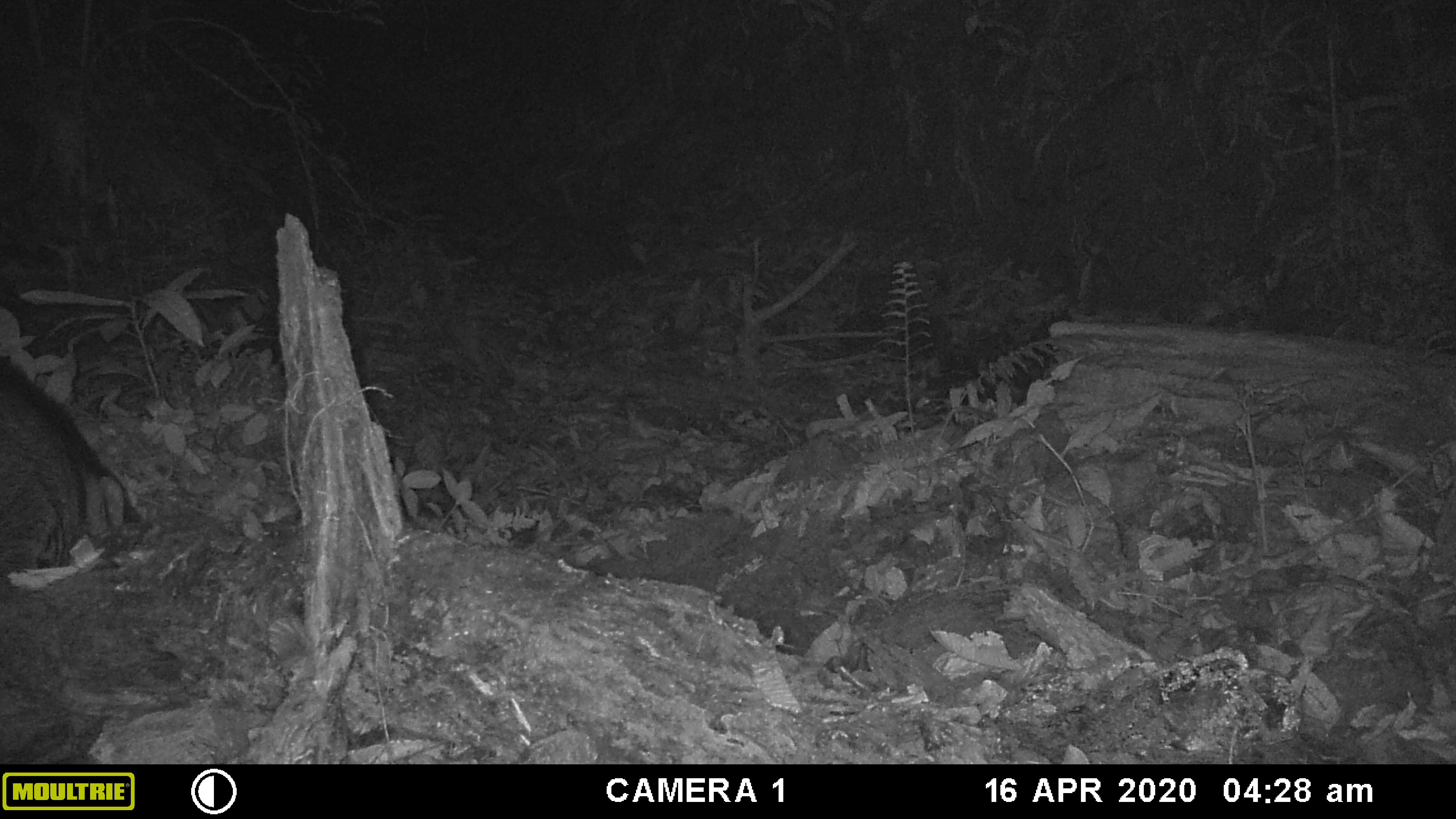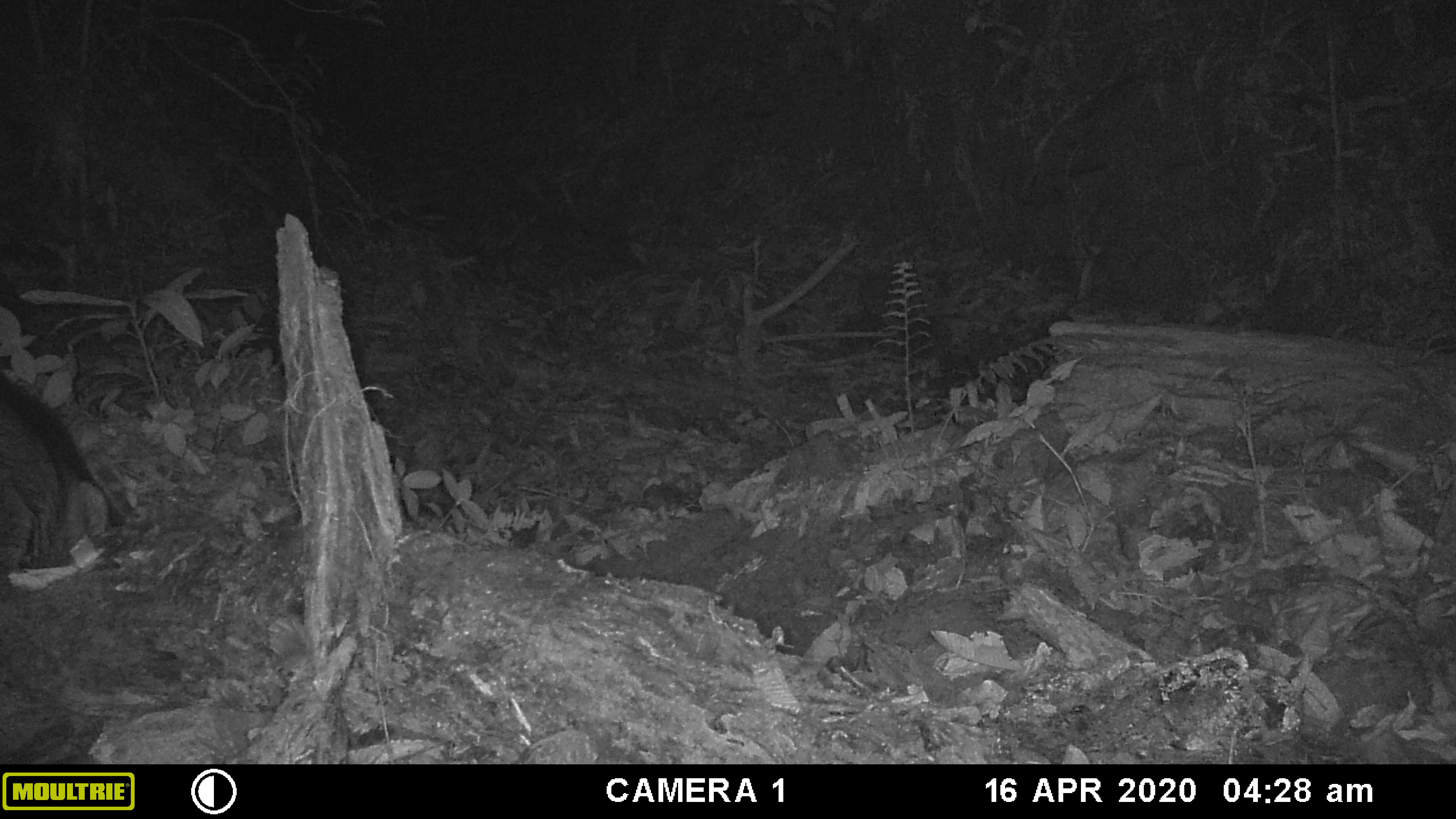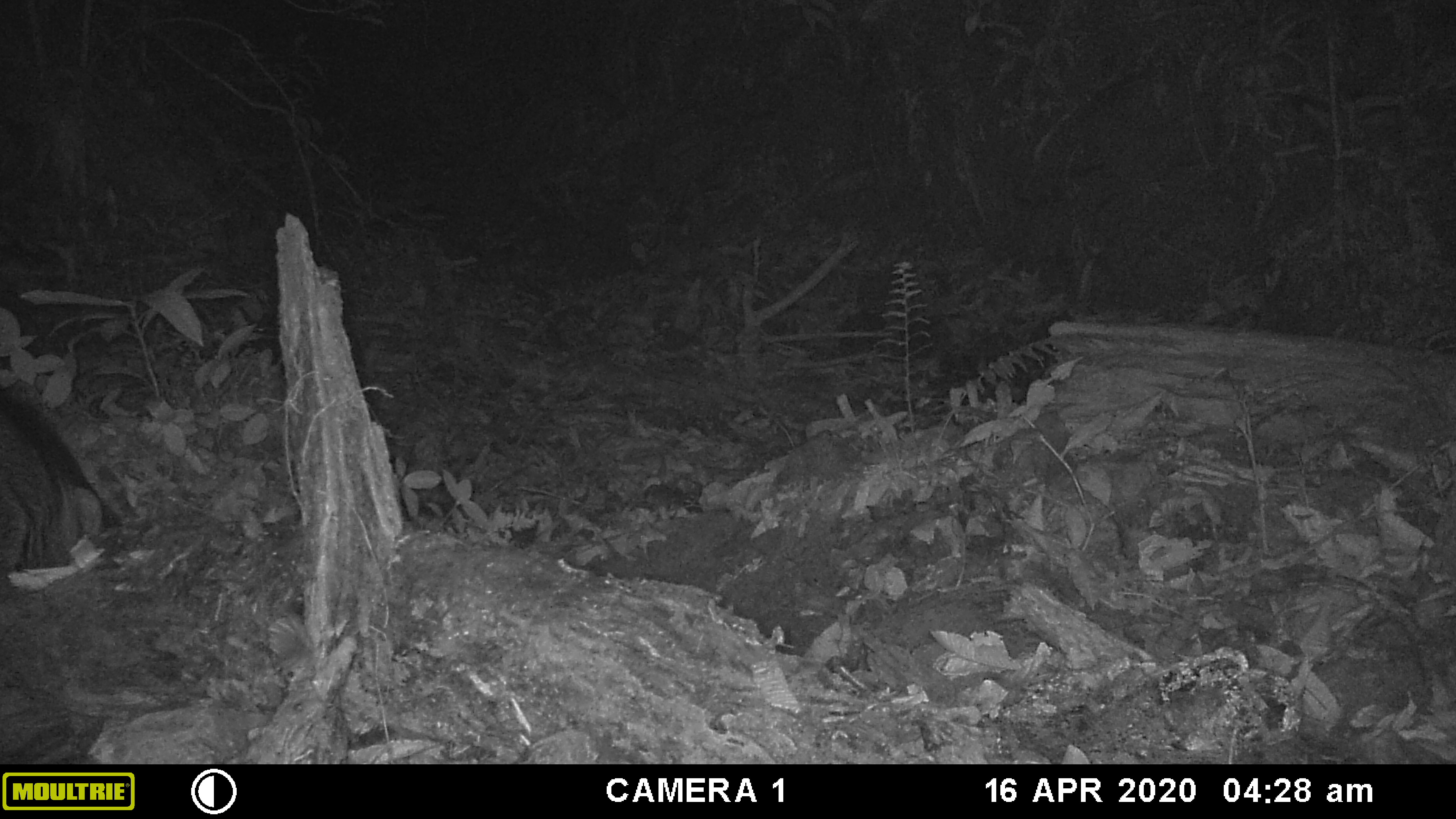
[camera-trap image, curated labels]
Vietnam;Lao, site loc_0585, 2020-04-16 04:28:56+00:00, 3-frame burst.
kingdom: Animalia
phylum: Chordata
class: Mammalia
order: Artiodactyla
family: Suidae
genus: Sus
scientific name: Sus scrofa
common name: eurasian wild pig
Eurasian wild pig (Sus scrofa). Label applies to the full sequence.